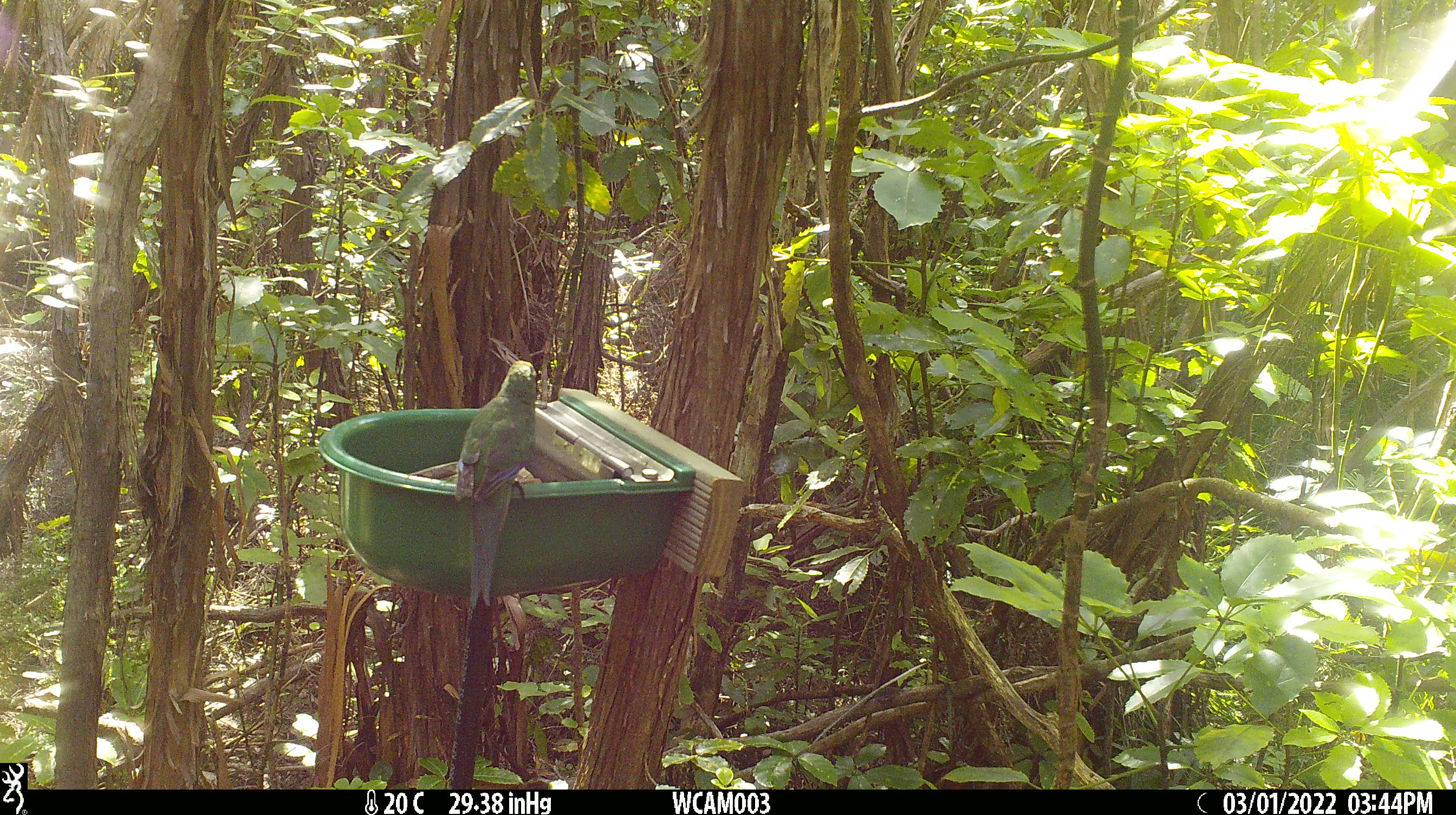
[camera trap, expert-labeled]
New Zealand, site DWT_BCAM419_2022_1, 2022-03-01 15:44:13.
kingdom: Animalia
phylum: Chordata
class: Aves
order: Psittaciformes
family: Psittaculidae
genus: Cyanoramphus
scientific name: Cyanoramphus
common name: parakeet